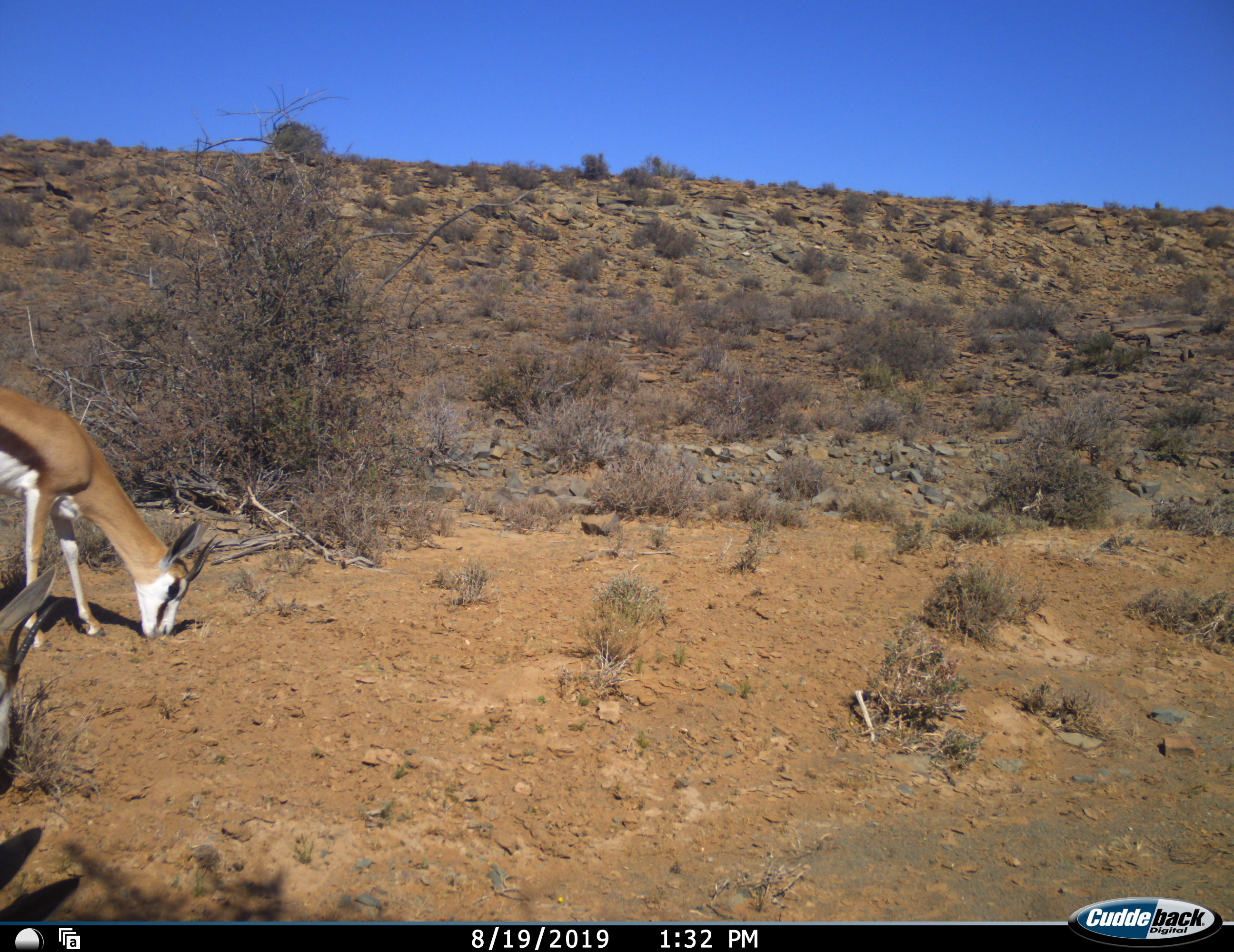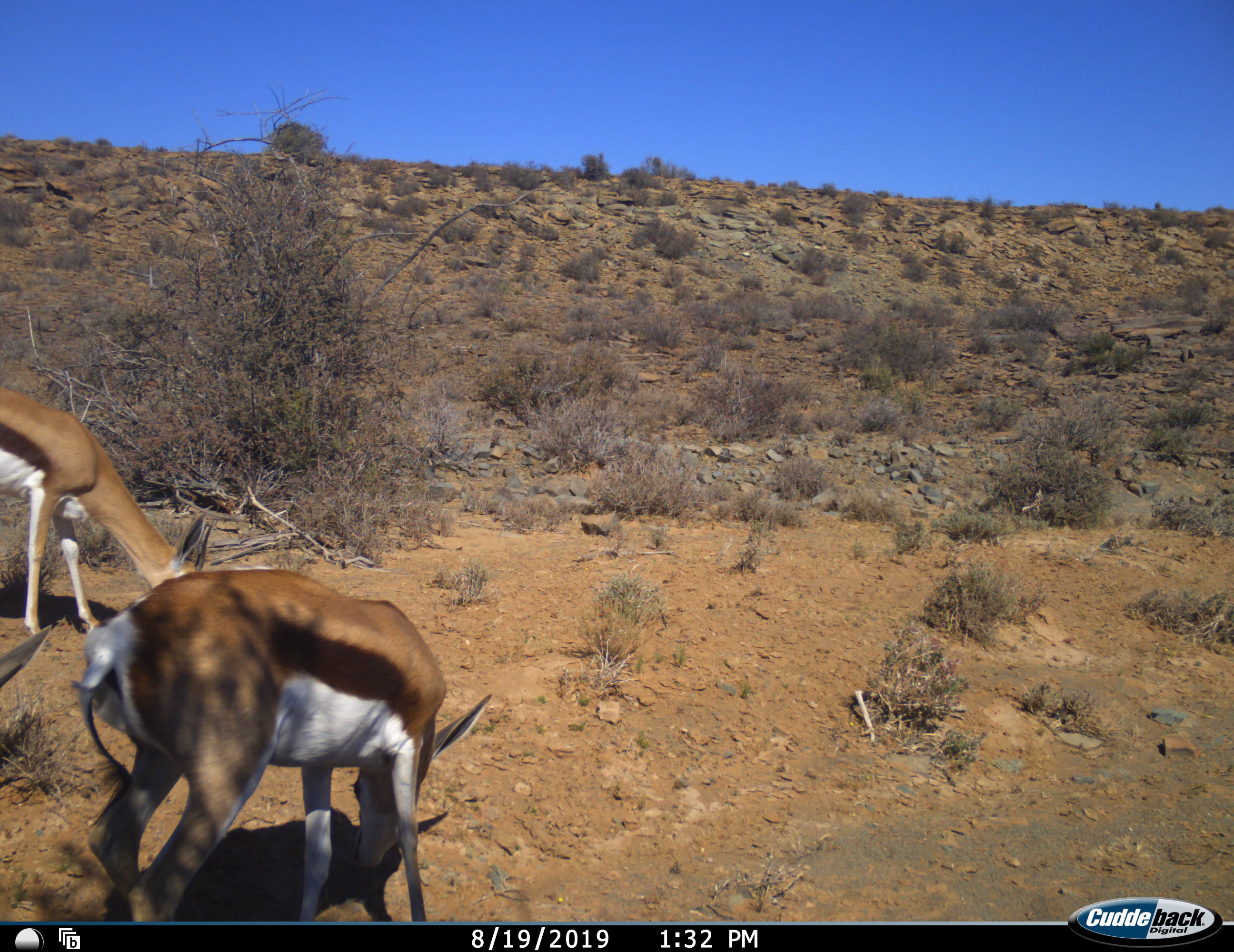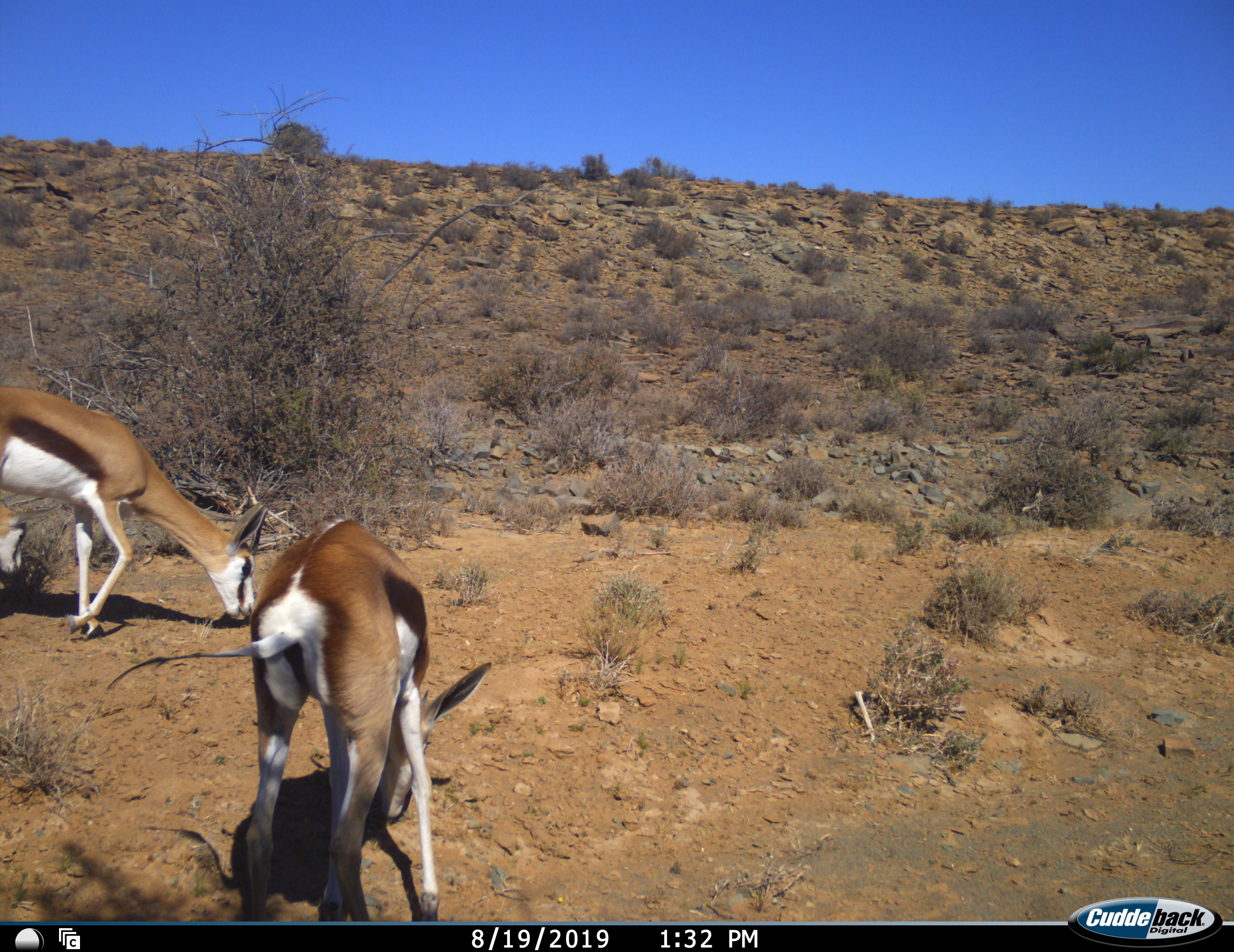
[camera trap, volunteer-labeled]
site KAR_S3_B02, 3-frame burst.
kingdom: Animalia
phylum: Chordata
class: Mammalia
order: Artiodactyla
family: Bovidae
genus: Antidorcas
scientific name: Antidorcas marsupialis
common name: springbok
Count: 2.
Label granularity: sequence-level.